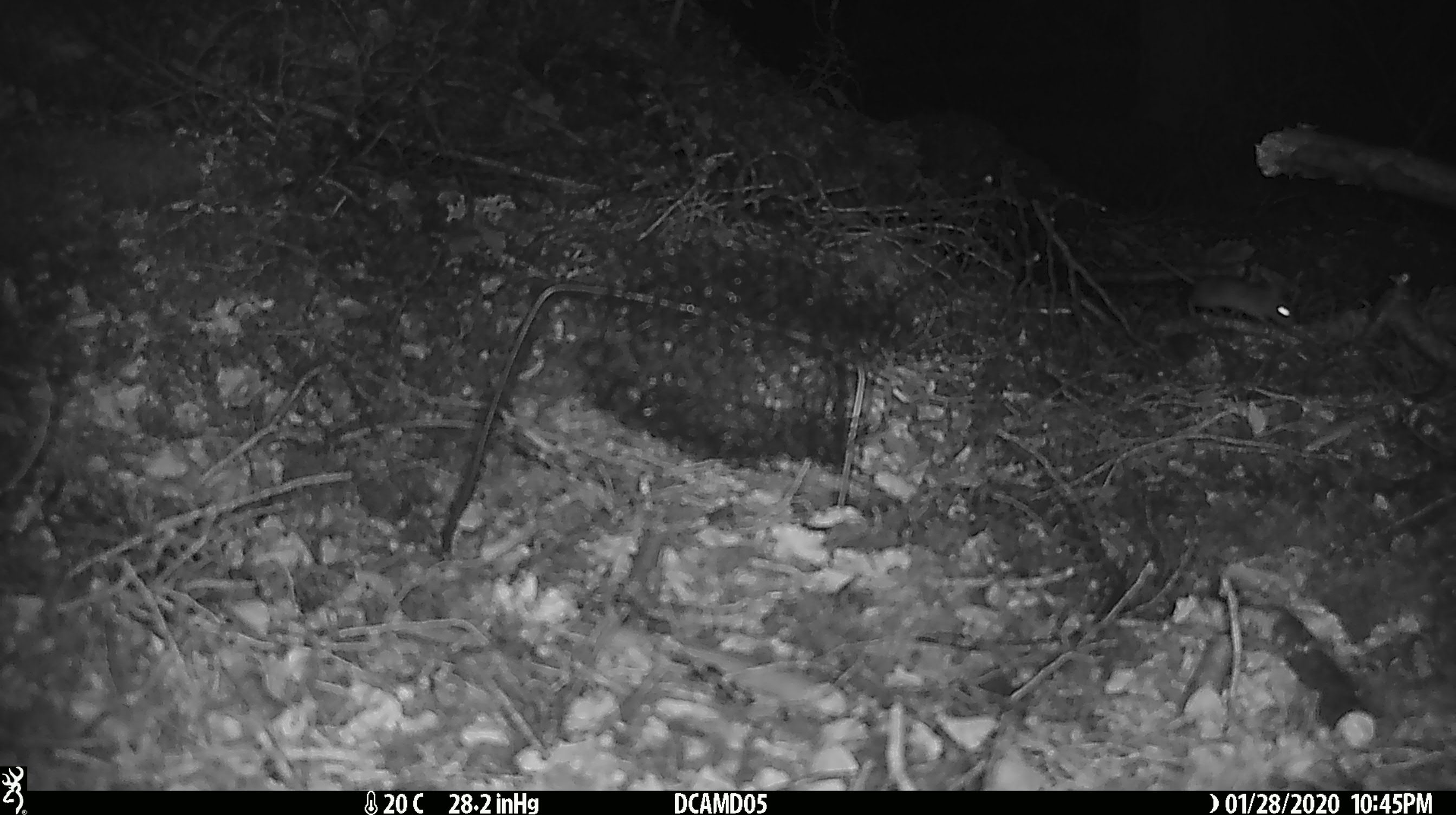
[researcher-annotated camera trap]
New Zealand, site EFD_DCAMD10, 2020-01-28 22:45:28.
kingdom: Animalia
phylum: Chordata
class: Mammalia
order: Rodentia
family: Muridae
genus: Mus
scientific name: Mus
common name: mouse